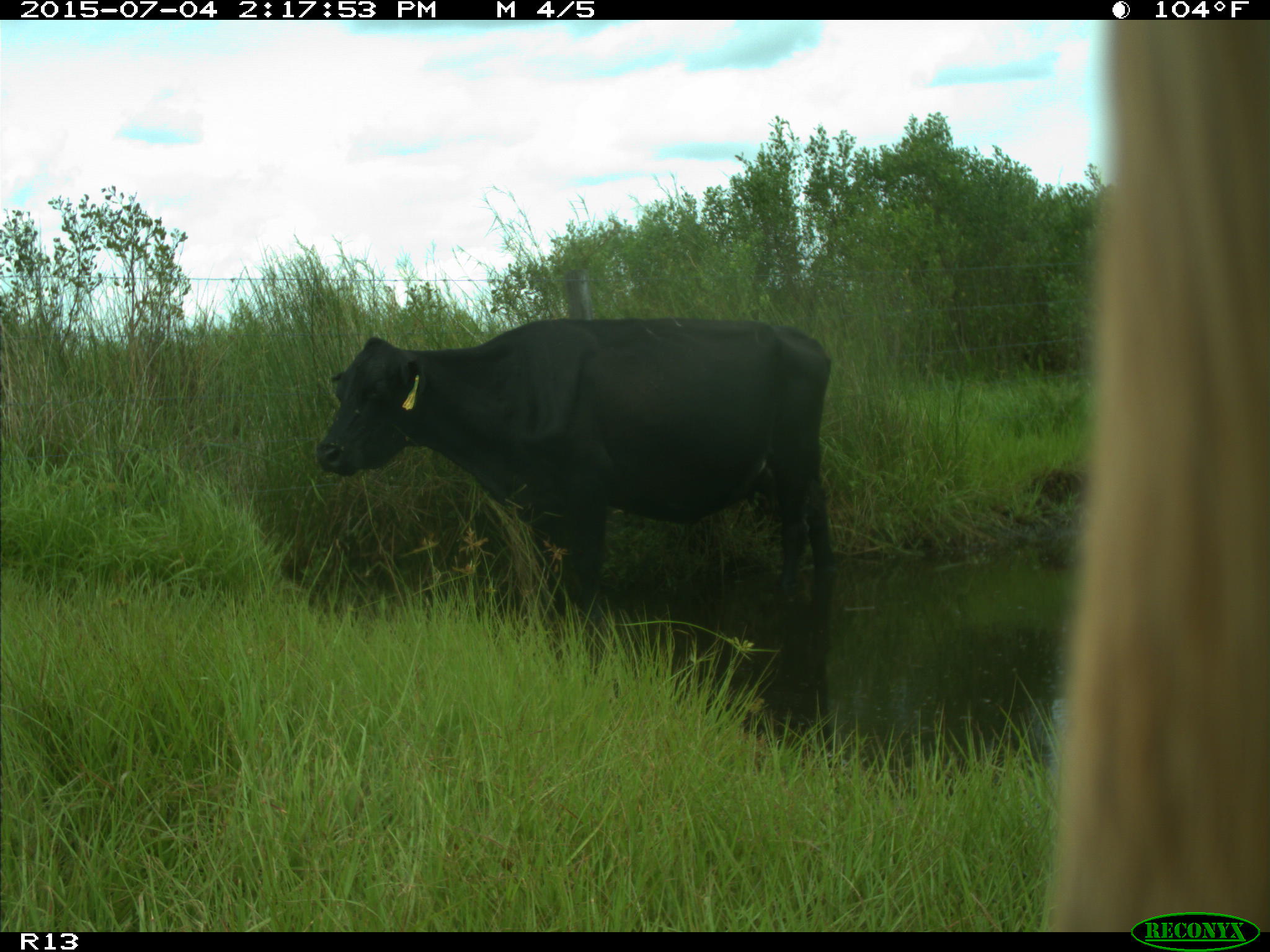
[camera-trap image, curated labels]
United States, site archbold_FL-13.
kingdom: Animalia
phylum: Chordata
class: Mammalia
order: Artiodactyla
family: Bovidae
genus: Bos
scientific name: Bos taurus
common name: domestic cow